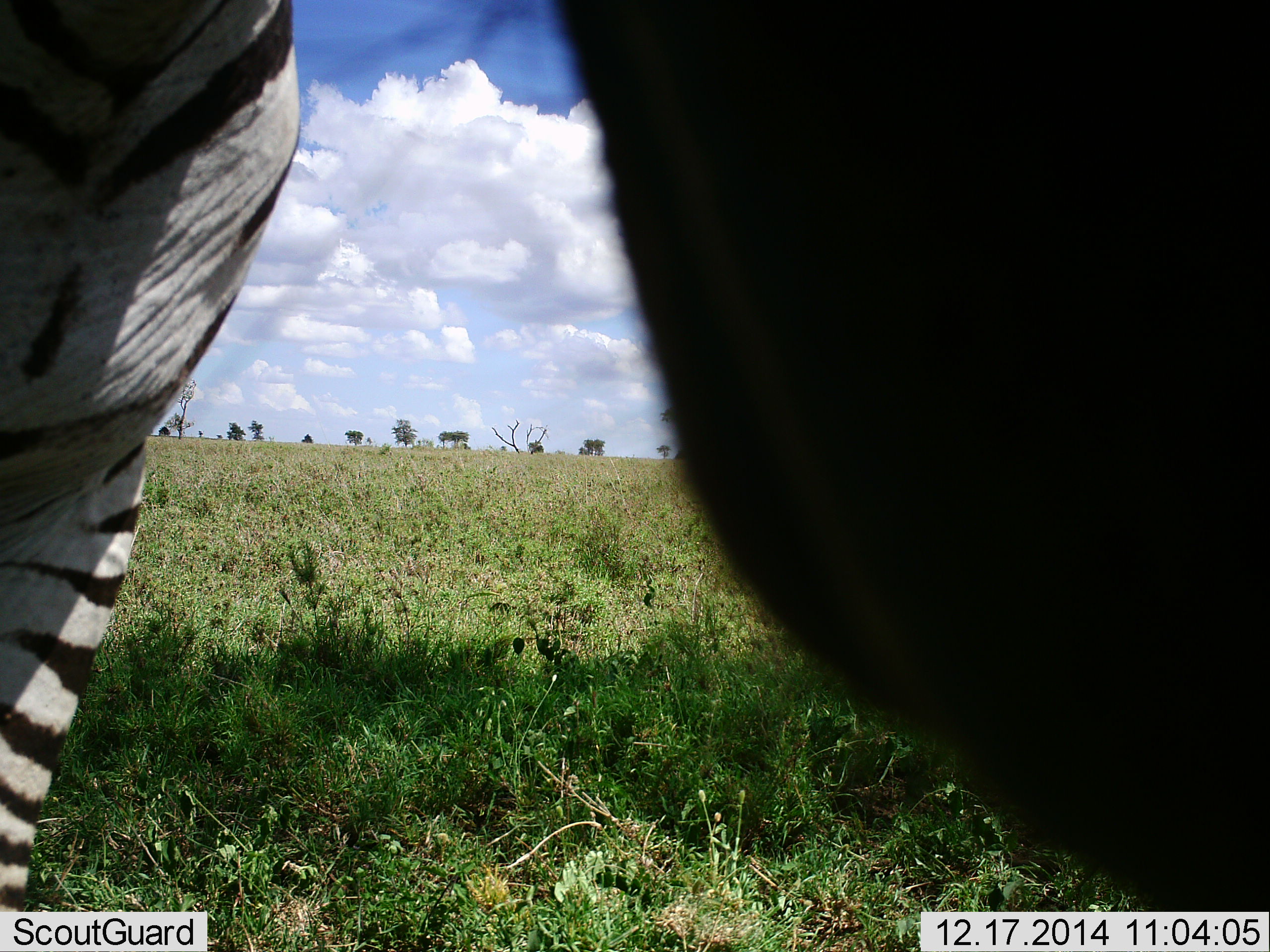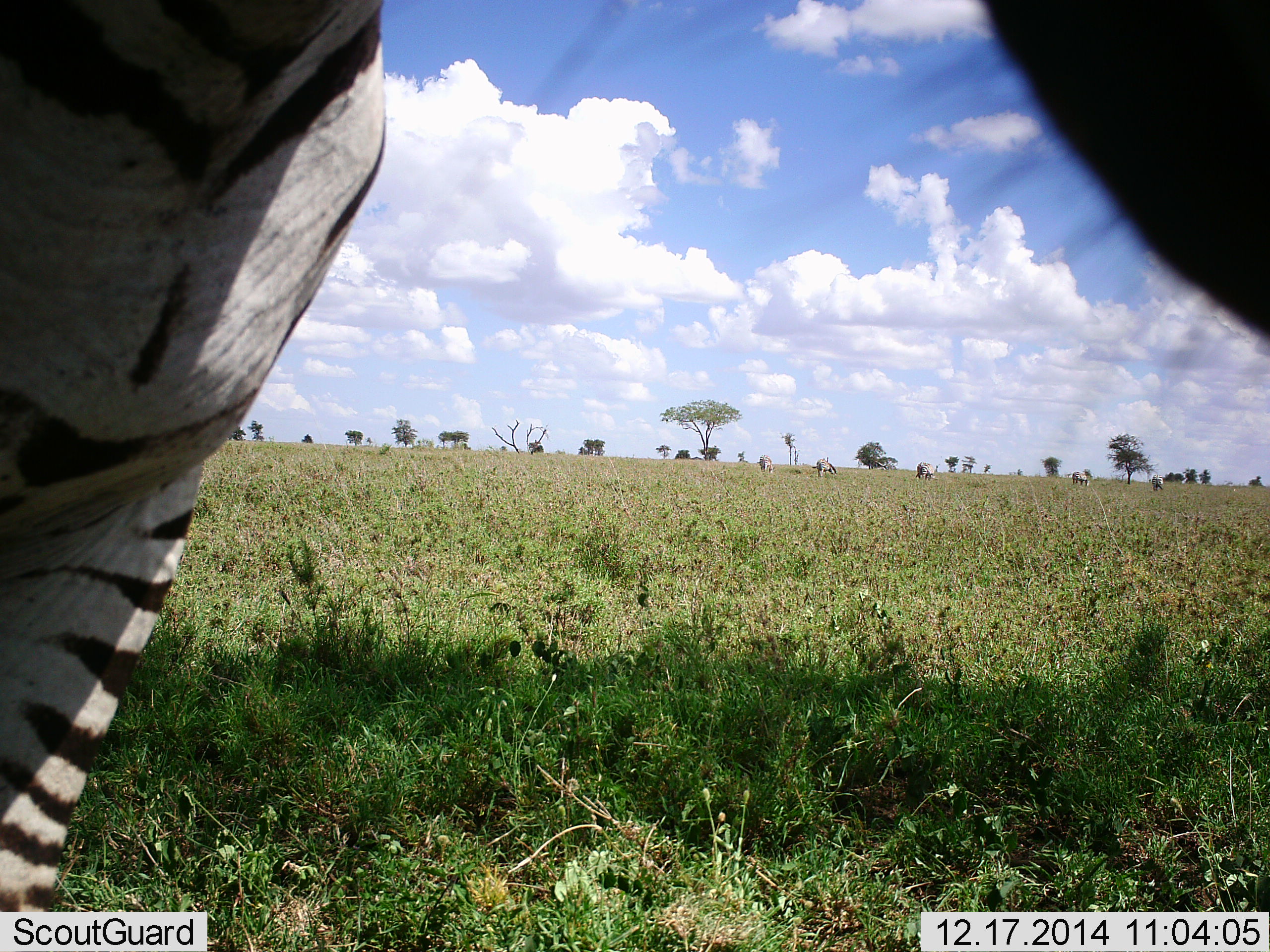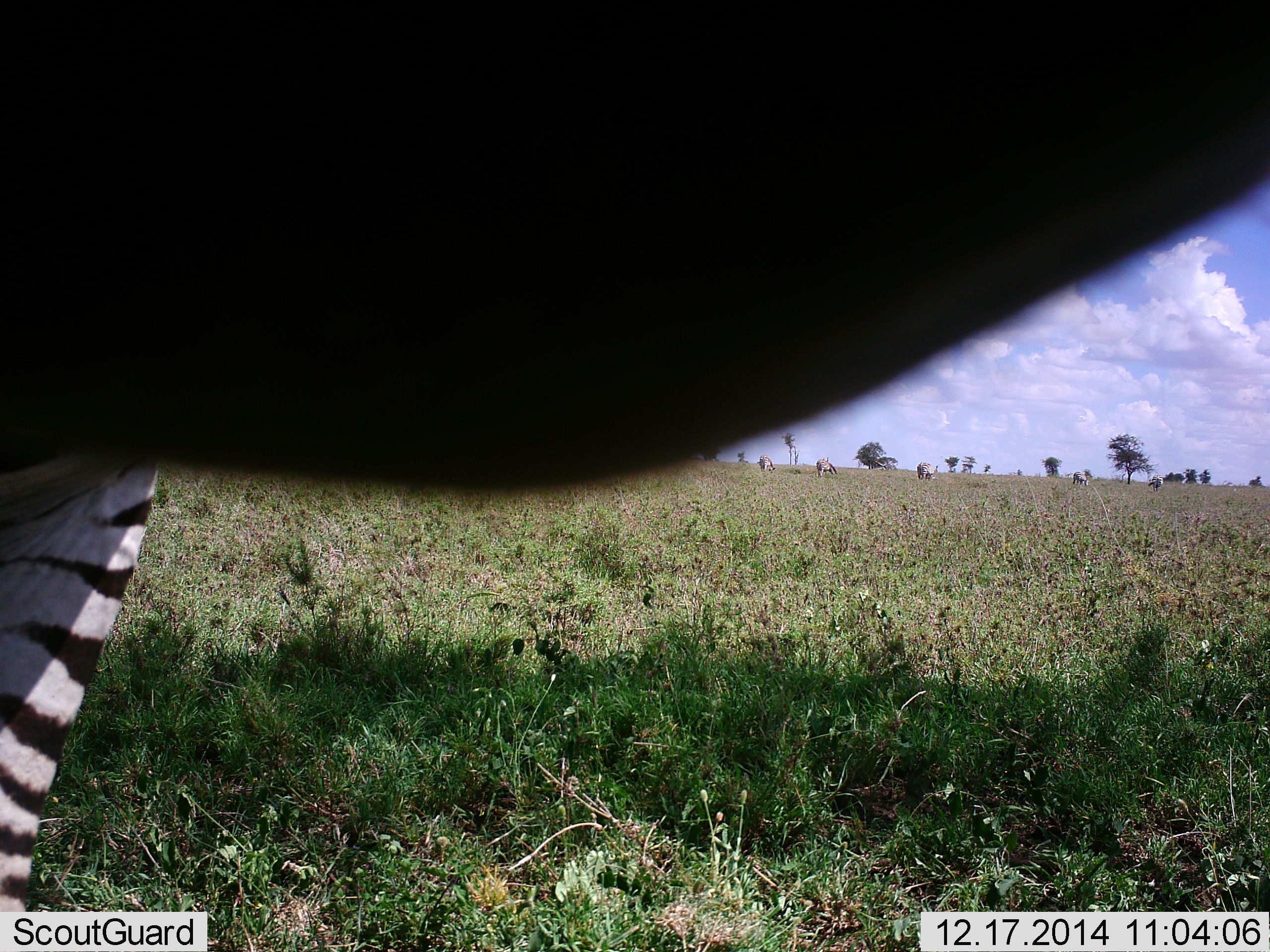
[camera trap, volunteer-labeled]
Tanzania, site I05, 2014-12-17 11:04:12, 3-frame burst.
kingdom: Animalia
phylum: Chordata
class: Mammalia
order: Perissodactyla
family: Equidae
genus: Equus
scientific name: Equus quagga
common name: plains zebra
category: zebra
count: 1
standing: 50%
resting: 0%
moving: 40%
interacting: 10%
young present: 0%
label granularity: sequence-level